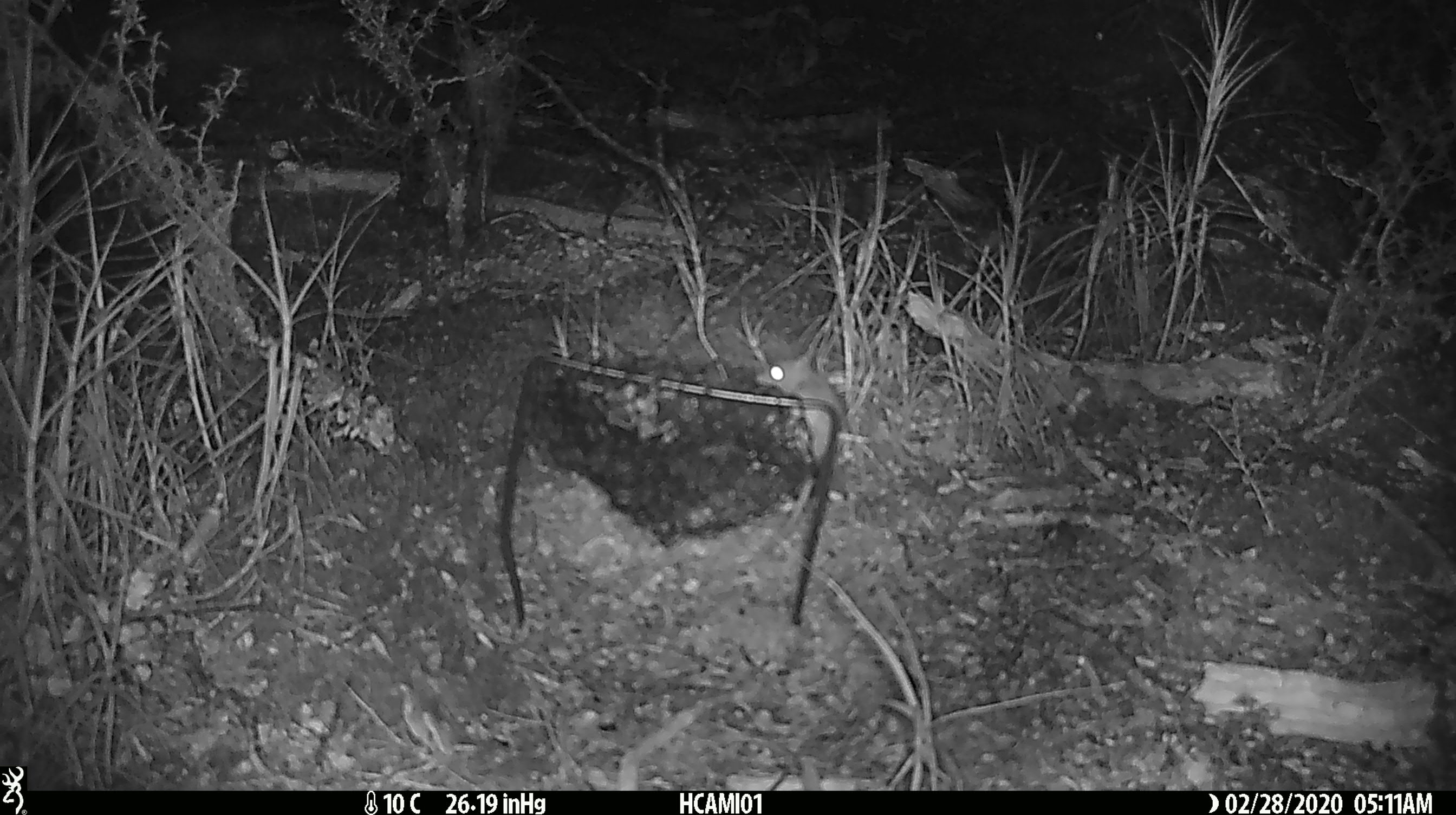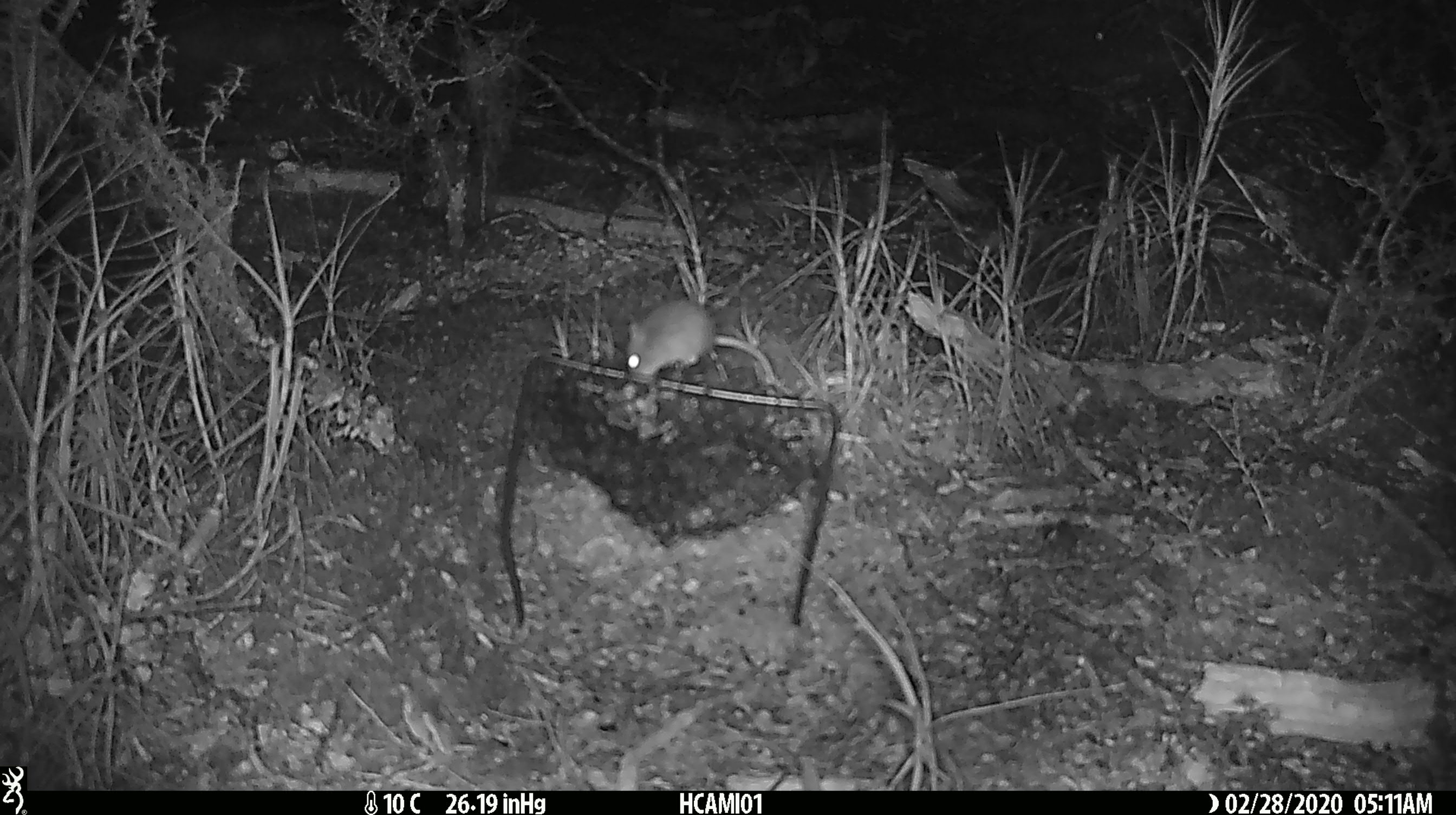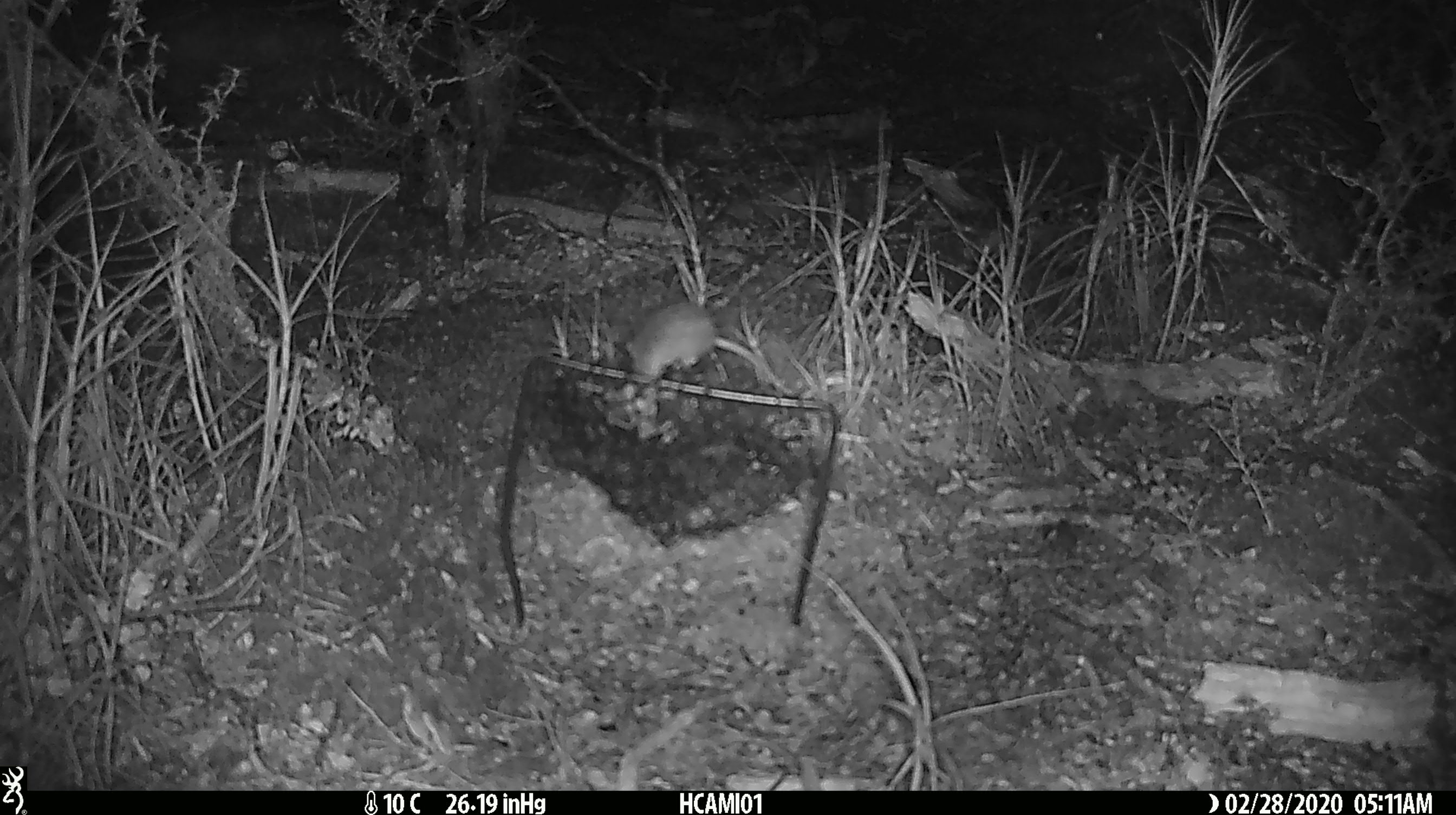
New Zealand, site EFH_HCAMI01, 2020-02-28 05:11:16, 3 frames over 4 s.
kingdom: Animalia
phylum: Chordata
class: Mammalia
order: Rodentia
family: Muridae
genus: Mus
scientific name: Mus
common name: mouse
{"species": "mouse (Mus)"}